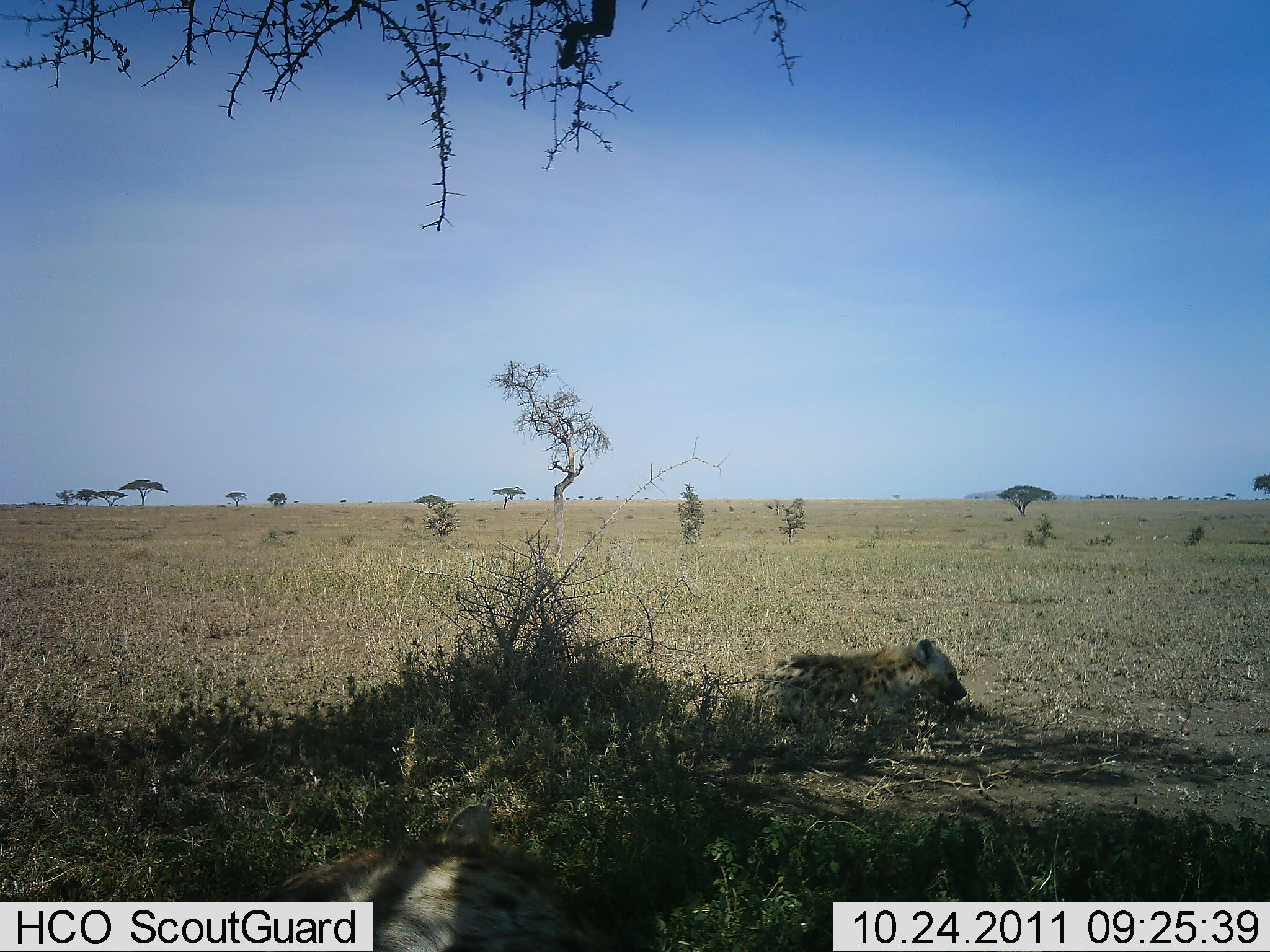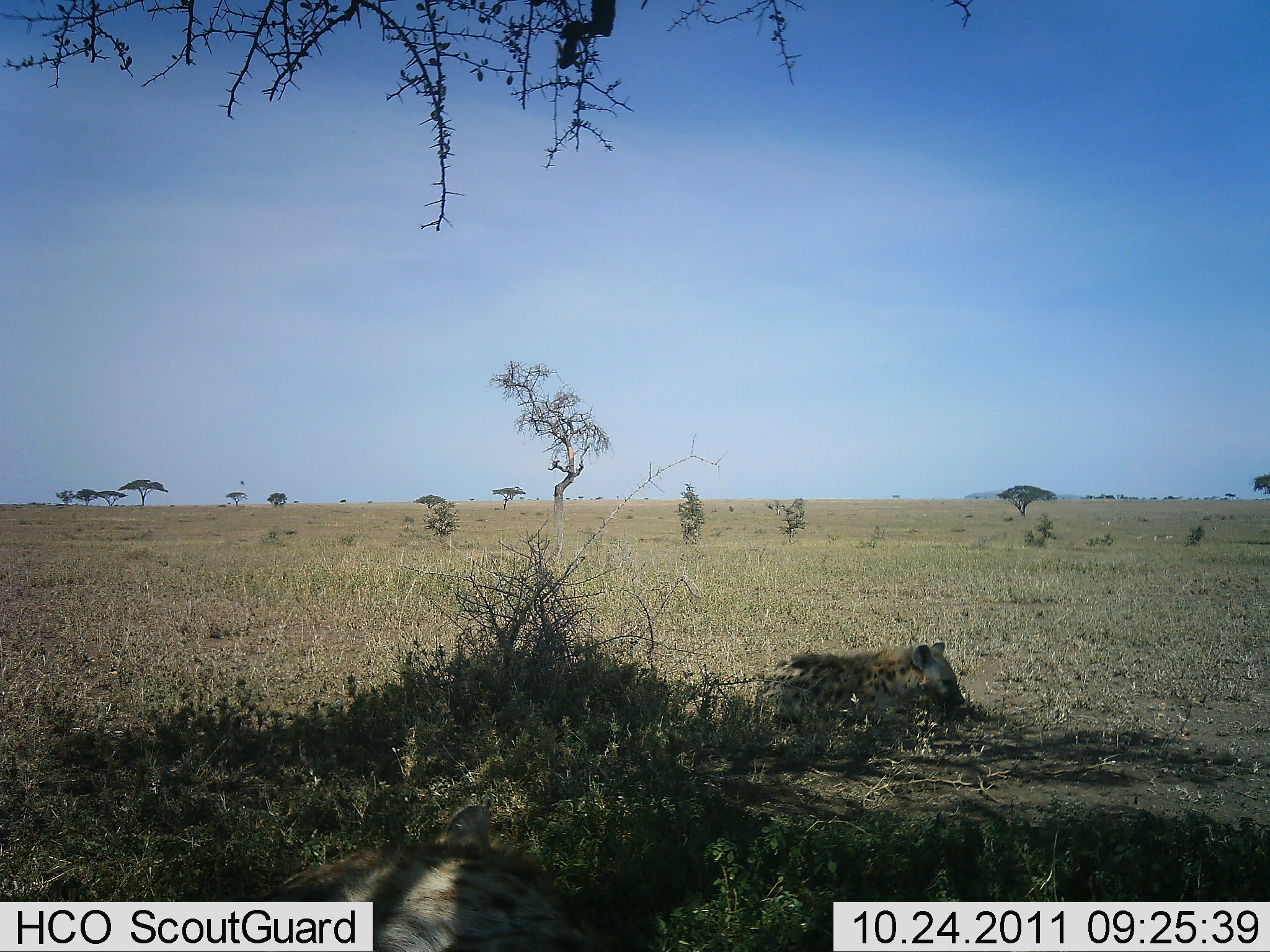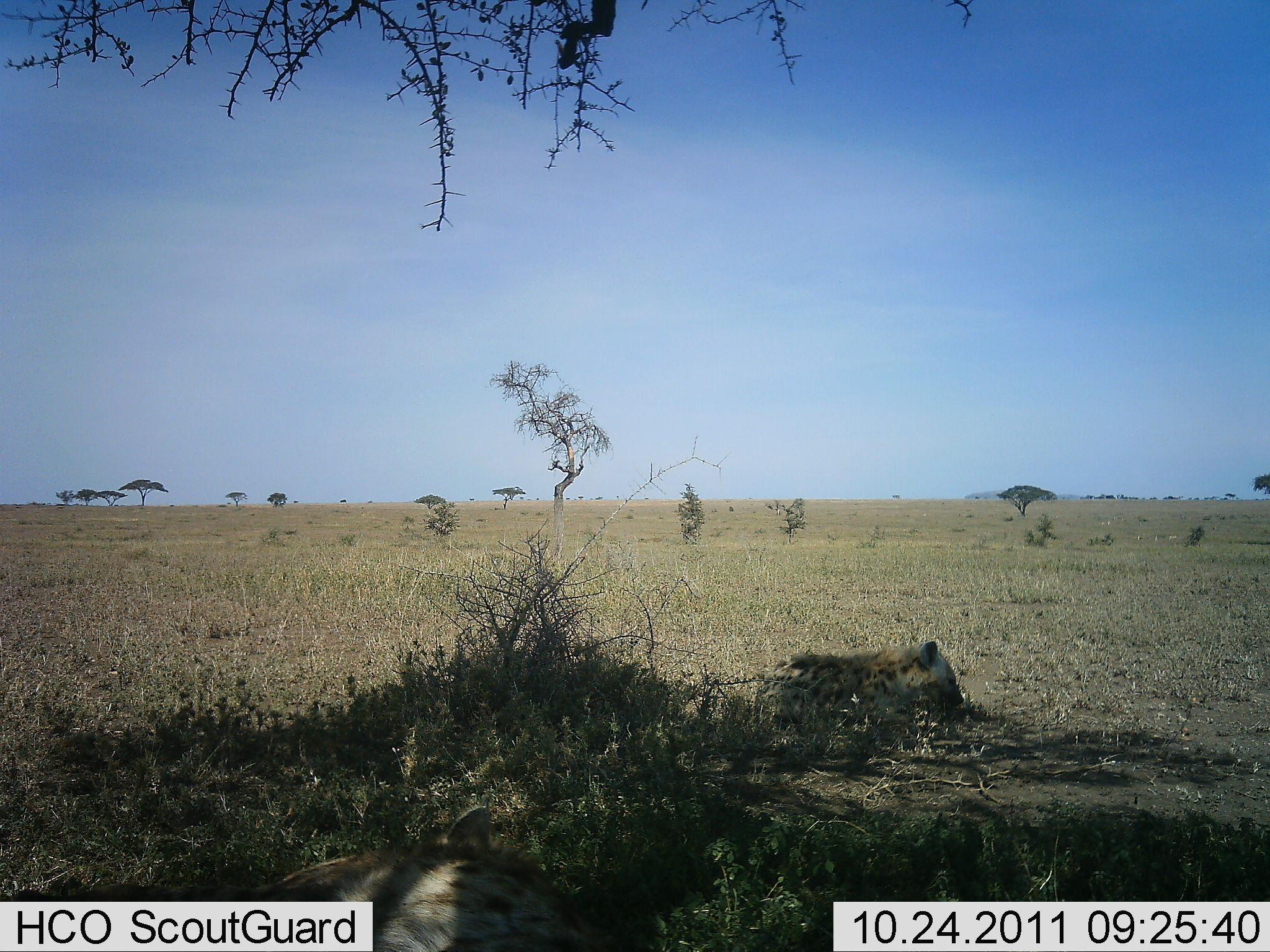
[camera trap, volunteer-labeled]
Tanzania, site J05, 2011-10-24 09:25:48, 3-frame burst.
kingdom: Animalia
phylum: Chordata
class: Mammalia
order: Carnivora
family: Hyaenidae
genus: Crocuta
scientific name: Crocuta crocuta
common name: spotted hyena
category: hyenaspotted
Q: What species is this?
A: Hyenaspotted (spotted hyena) (Crocuta crocuta).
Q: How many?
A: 2.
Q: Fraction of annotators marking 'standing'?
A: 0%.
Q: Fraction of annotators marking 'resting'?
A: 92%.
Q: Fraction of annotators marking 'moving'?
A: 0%.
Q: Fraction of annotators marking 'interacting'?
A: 0%.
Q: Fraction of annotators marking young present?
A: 0%.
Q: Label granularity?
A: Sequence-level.